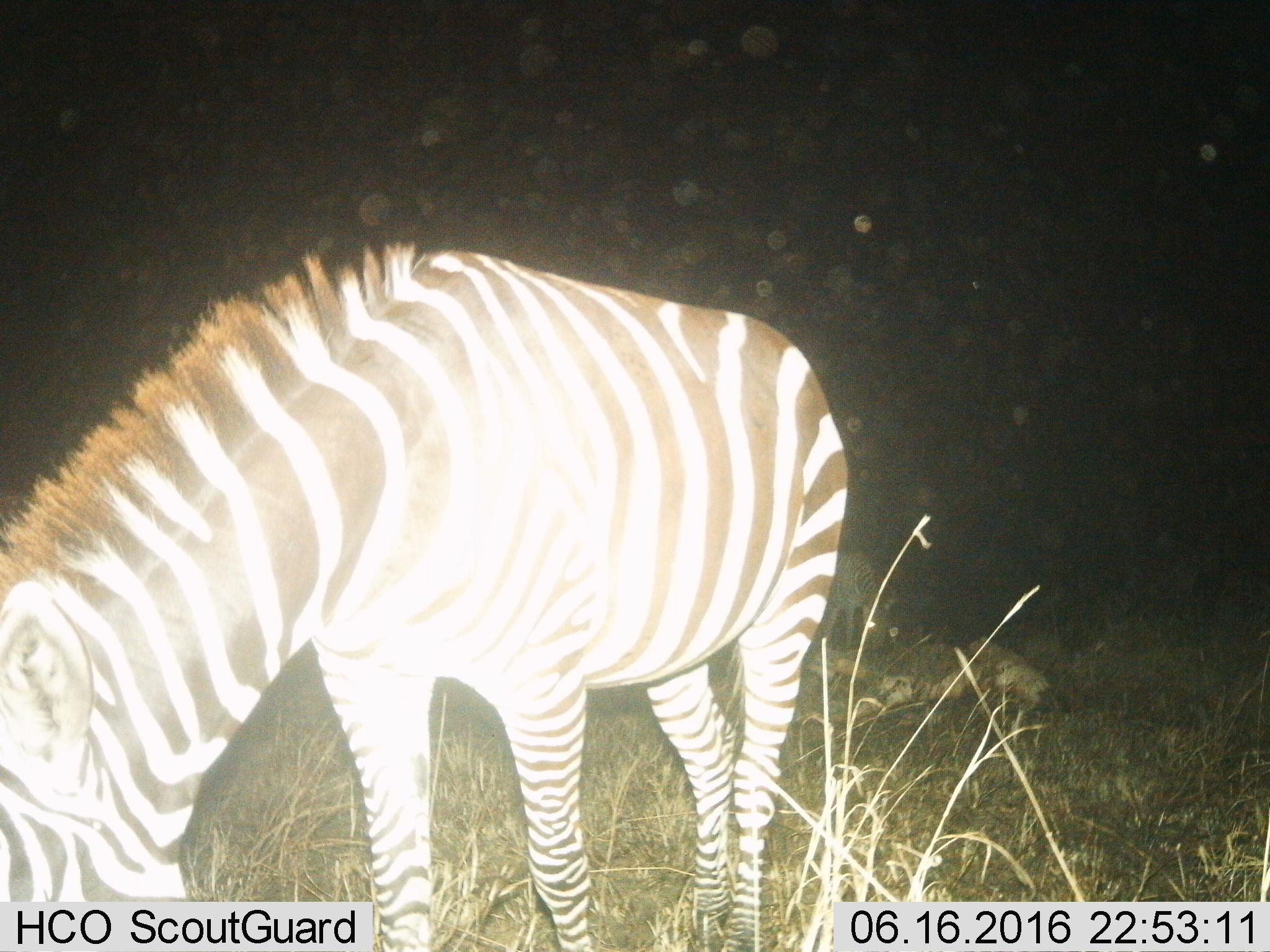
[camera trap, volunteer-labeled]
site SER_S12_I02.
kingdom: Animalia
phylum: Chordata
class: Mammalia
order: Perissodactyla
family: Equidae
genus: Equus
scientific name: Equus quagga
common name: plains zebra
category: zebraplains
Zebraplains (plains zebra) (Equus quagga), count 1. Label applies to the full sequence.